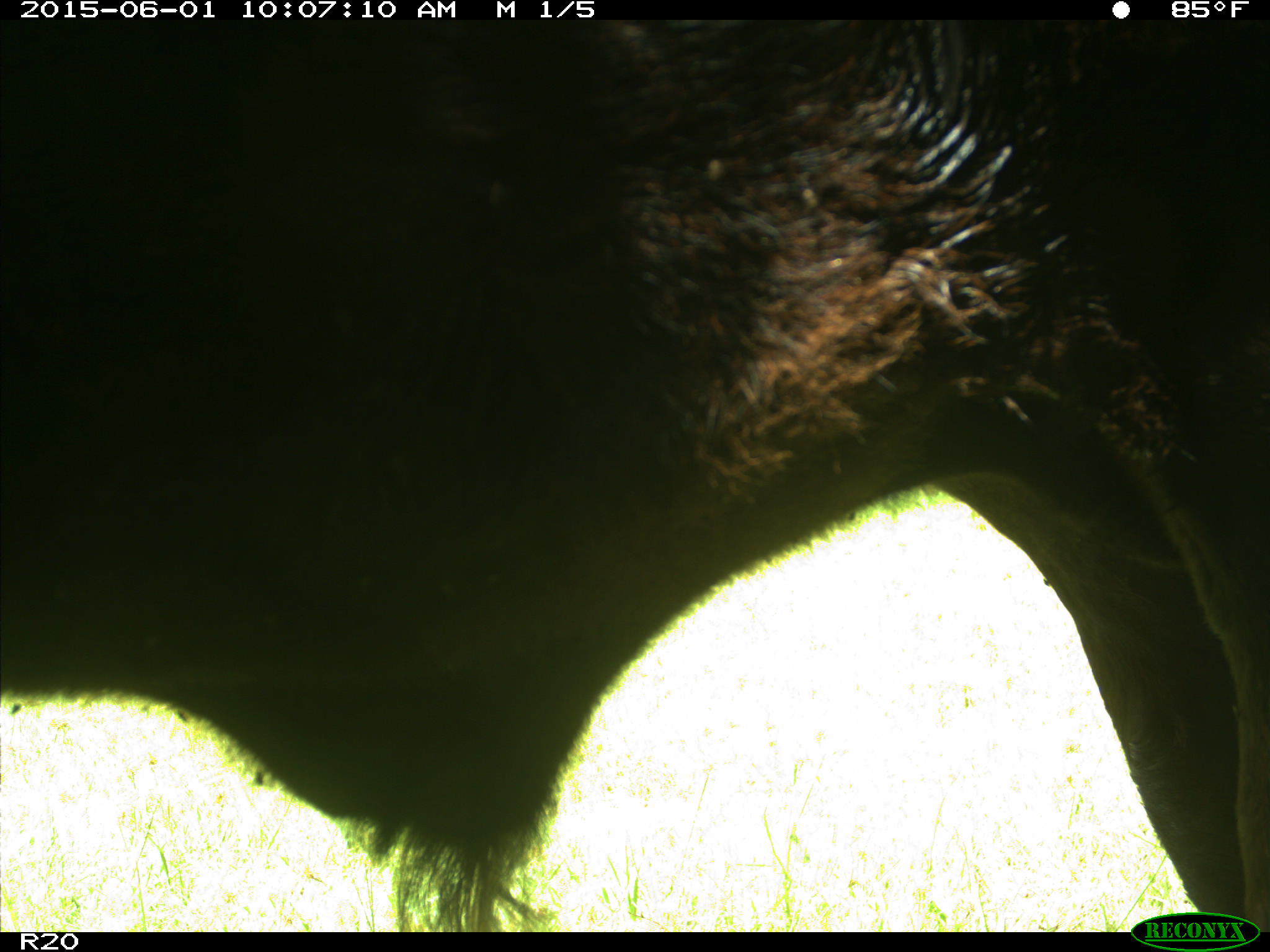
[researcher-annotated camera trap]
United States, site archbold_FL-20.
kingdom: Animalia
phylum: Chordata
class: Mammalia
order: Artiodactyla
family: Bovidae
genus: Bos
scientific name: Bos taurus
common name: domestic cow